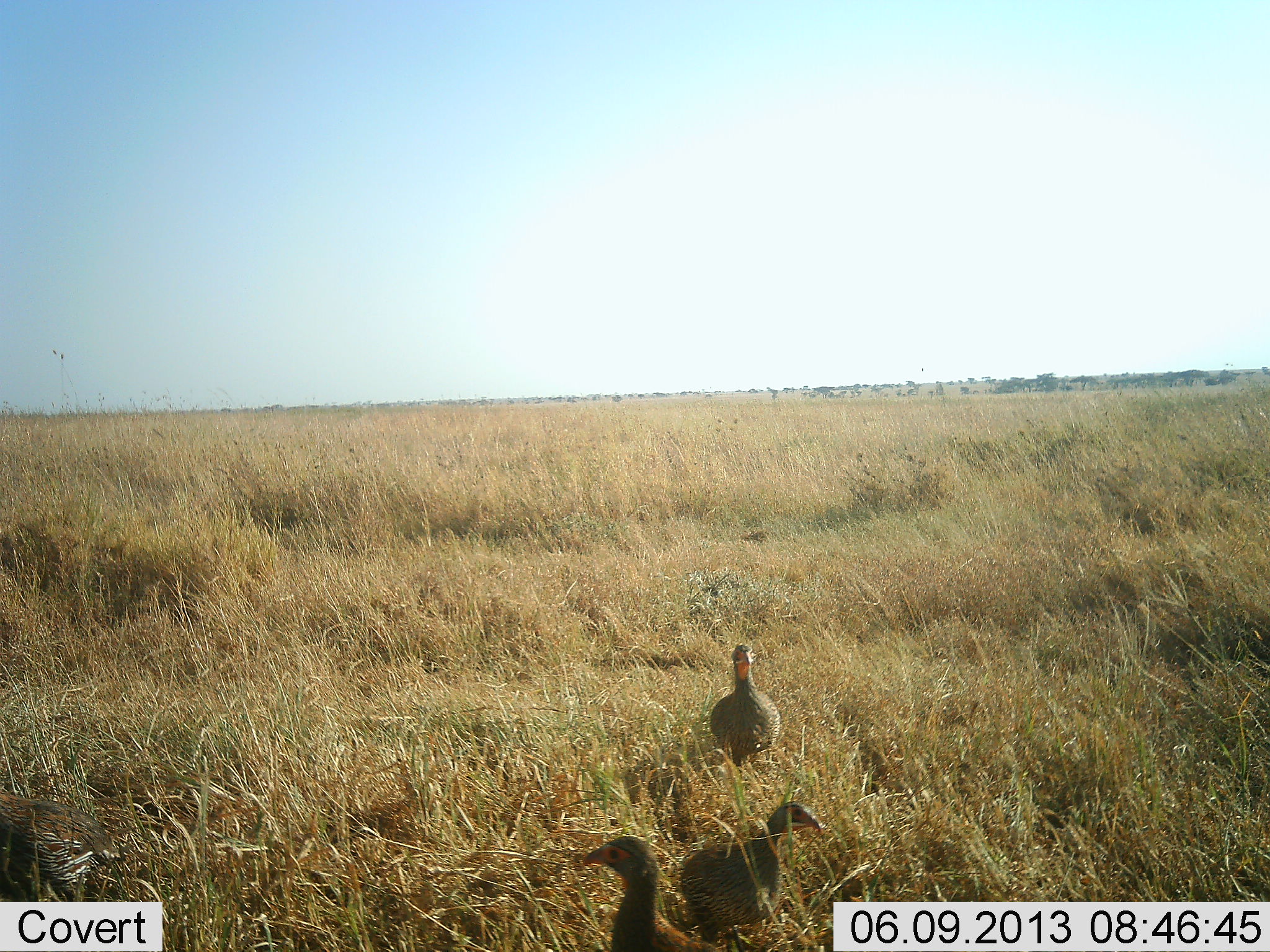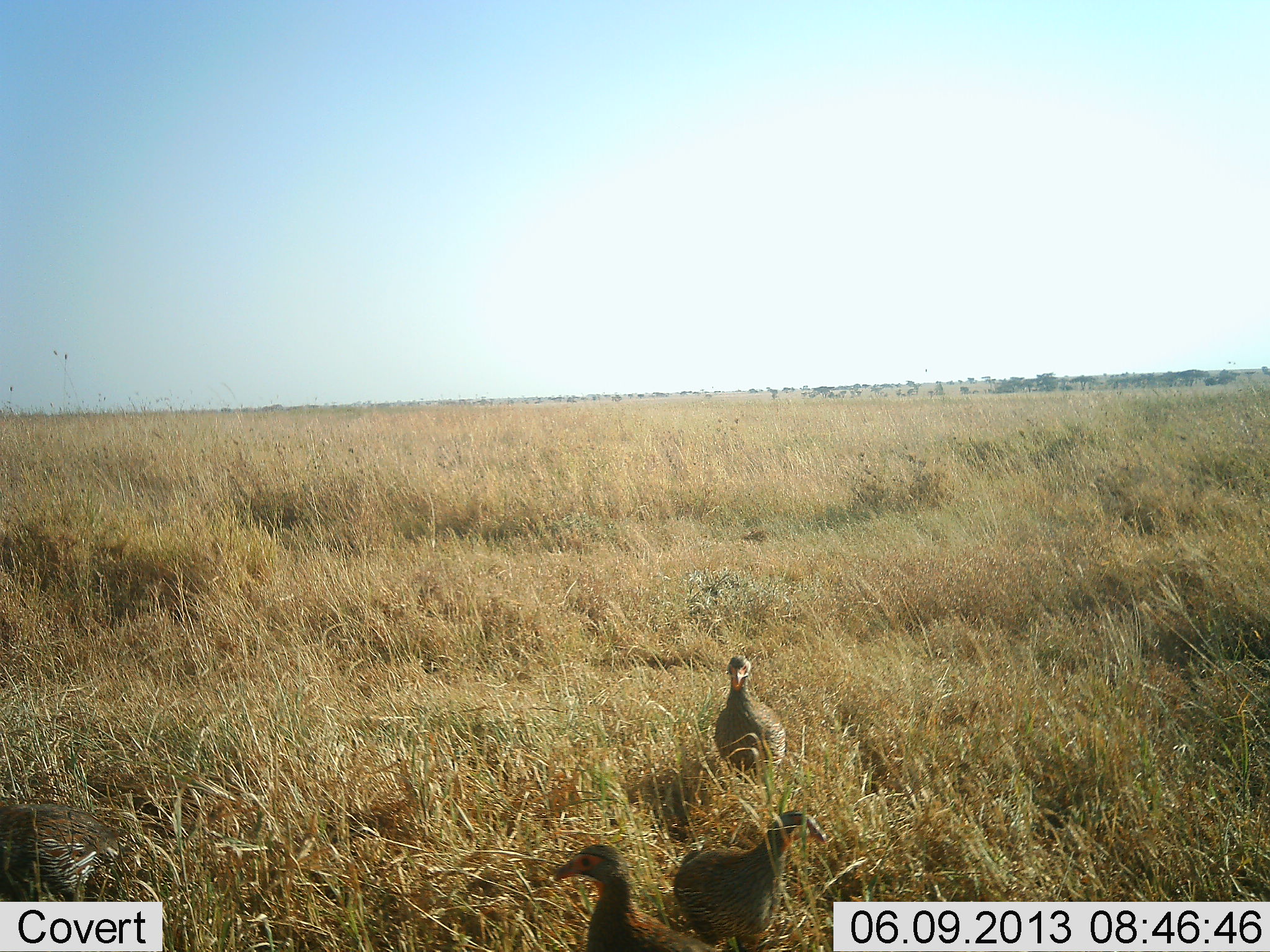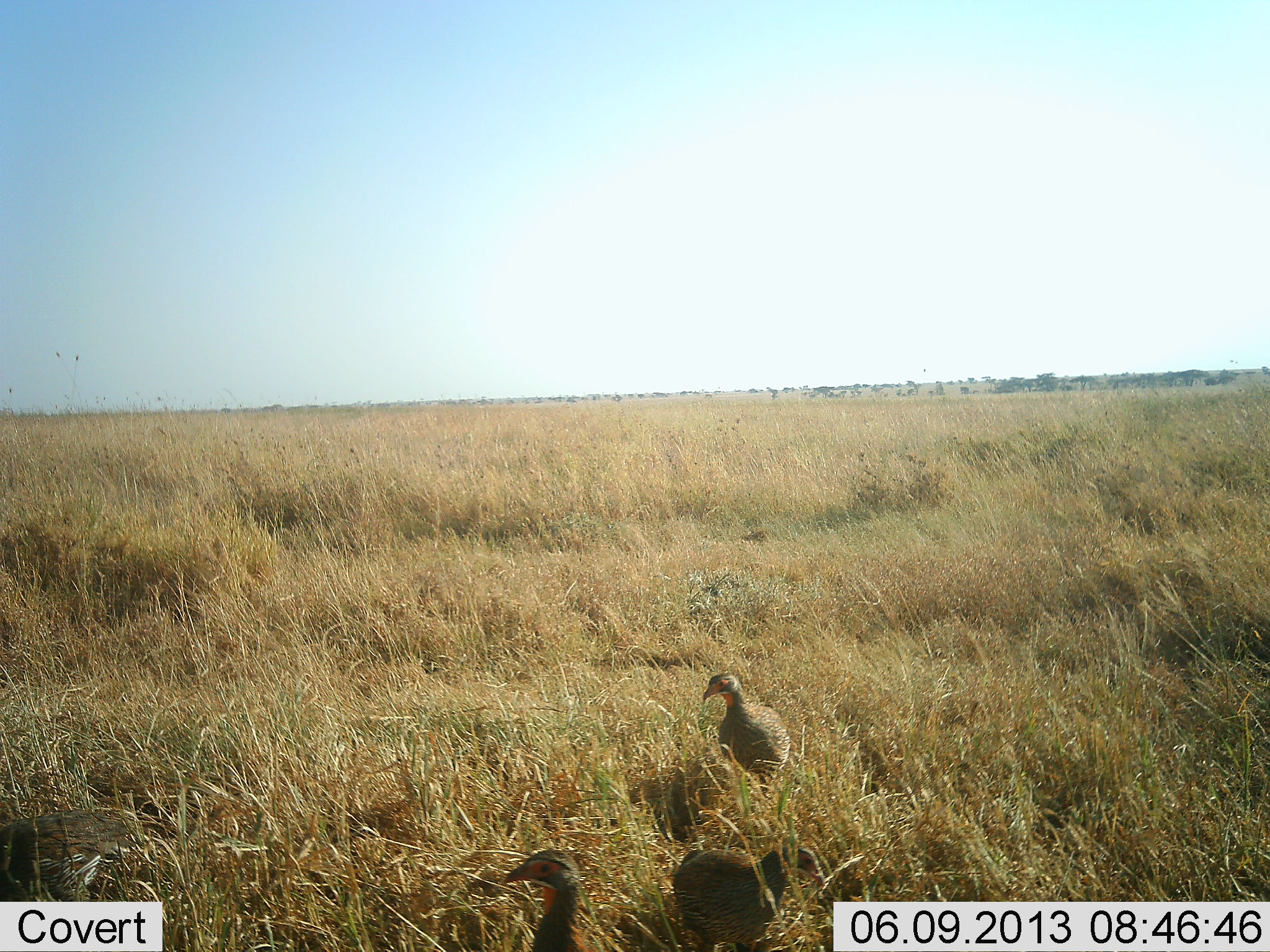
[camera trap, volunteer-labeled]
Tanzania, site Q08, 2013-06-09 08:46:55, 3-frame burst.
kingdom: Animalia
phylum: Chordata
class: Aves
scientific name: Aves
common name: bird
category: otherbird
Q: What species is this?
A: Otherbird (bird) (Aves).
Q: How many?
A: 4.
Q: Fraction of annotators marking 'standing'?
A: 37%.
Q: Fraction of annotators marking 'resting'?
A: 0%.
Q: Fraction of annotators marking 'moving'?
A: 58%.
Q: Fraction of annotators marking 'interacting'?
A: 5%.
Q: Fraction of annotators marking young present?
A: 0%.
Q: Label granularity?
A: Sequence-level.